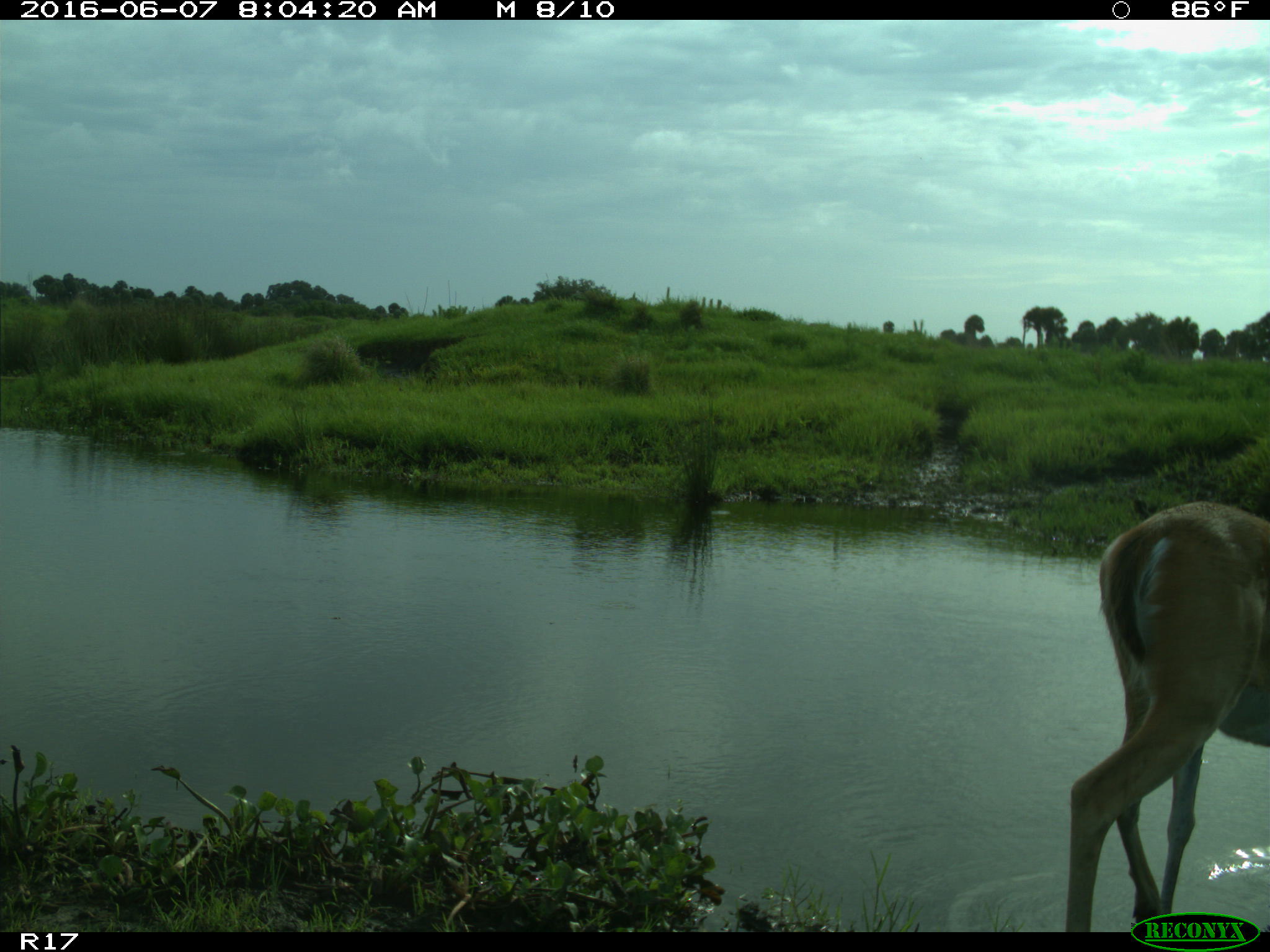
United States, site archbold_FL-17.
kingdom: Animalia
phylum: Chordata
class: Mammalia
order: Artiodactyla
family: Cervidae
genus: Odocoileus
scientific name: Odocoileus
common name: deer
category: unidentified deer